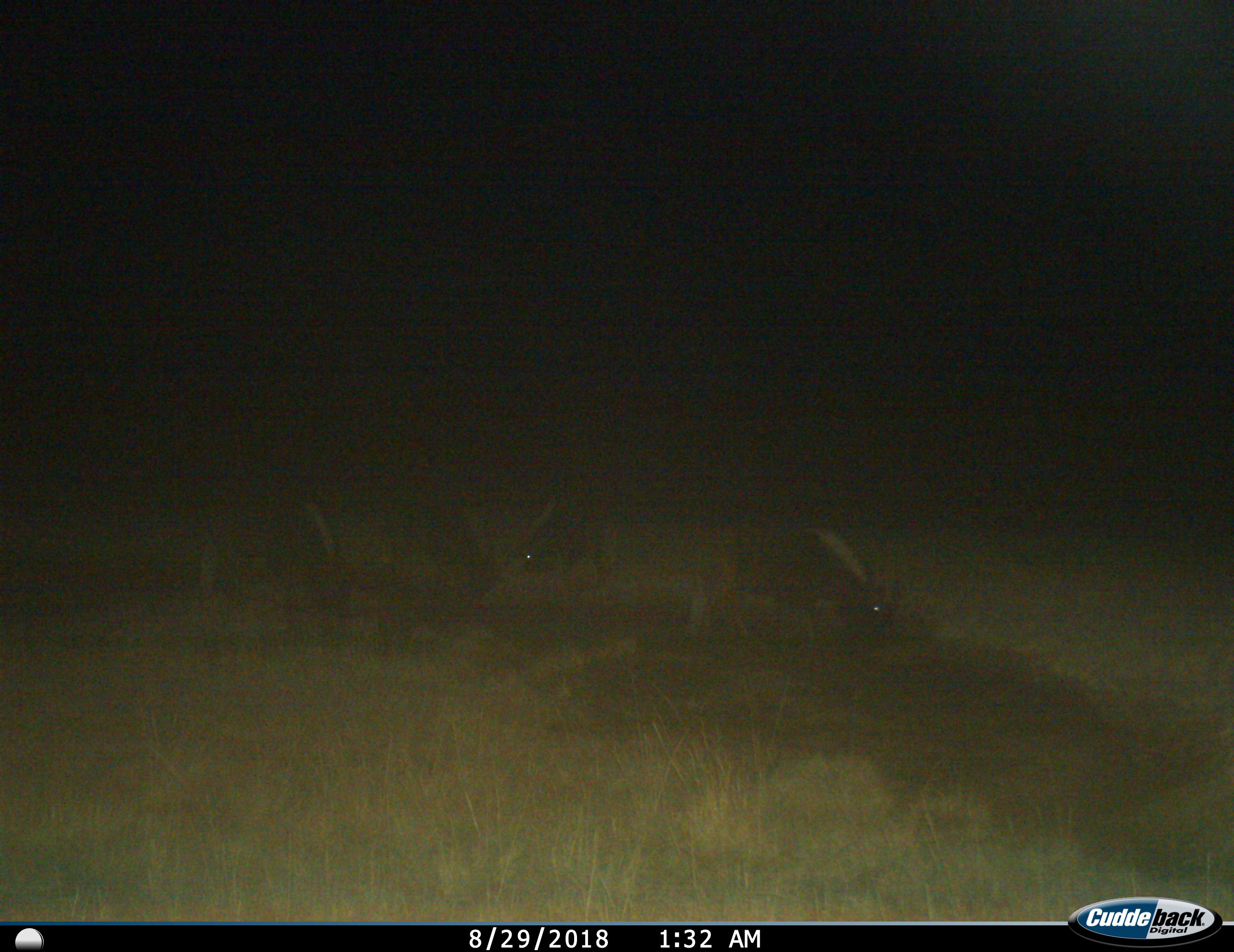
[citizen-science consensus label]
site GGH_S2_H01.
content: unidentified animal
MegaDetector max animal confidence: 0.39